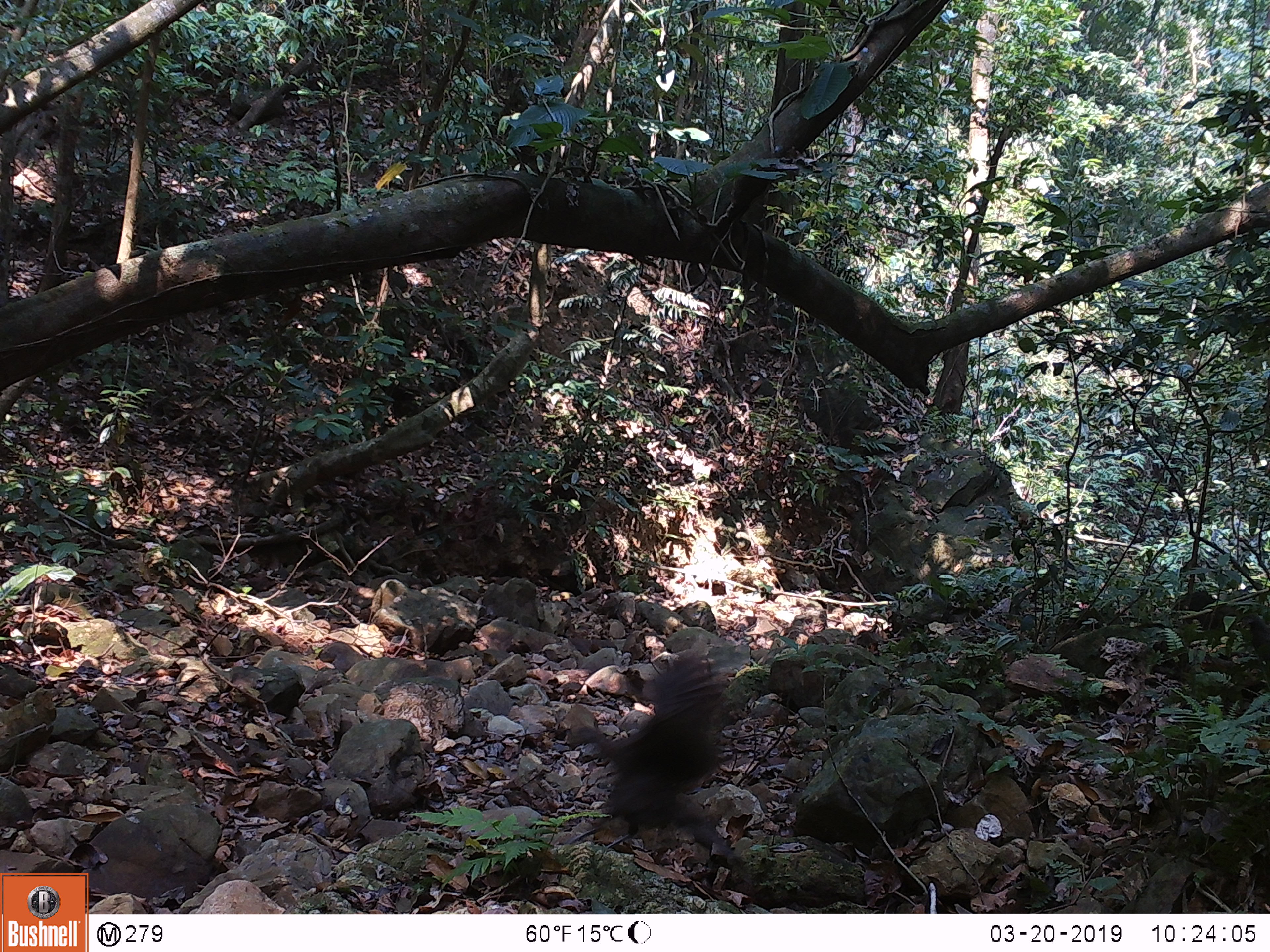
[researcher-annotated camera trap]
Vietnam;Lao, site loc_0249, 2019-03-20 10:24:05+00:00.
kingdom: Animalia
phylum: Chordata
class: Aves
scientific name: Aves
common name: bird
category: unidentified bird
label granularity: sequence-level